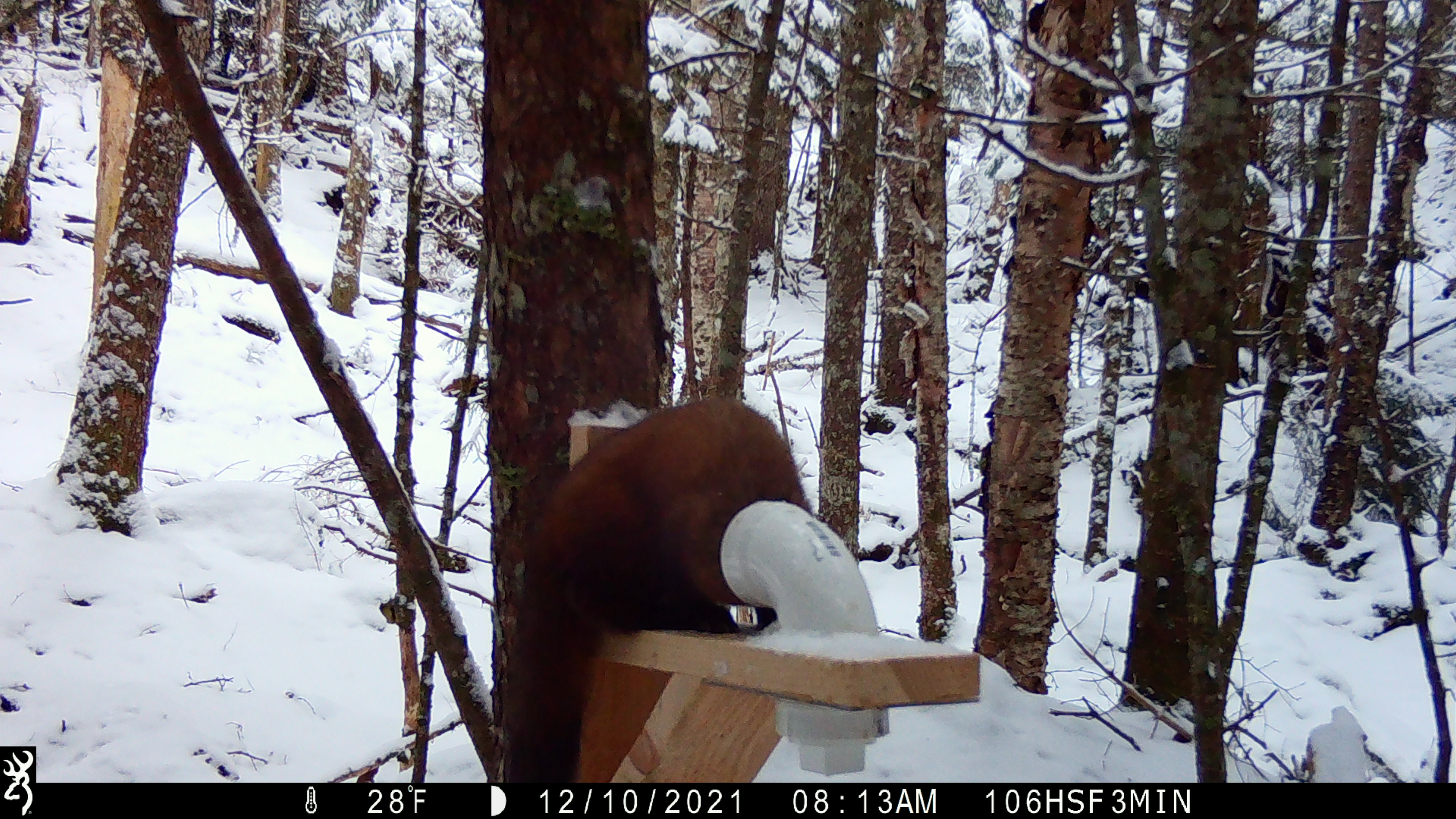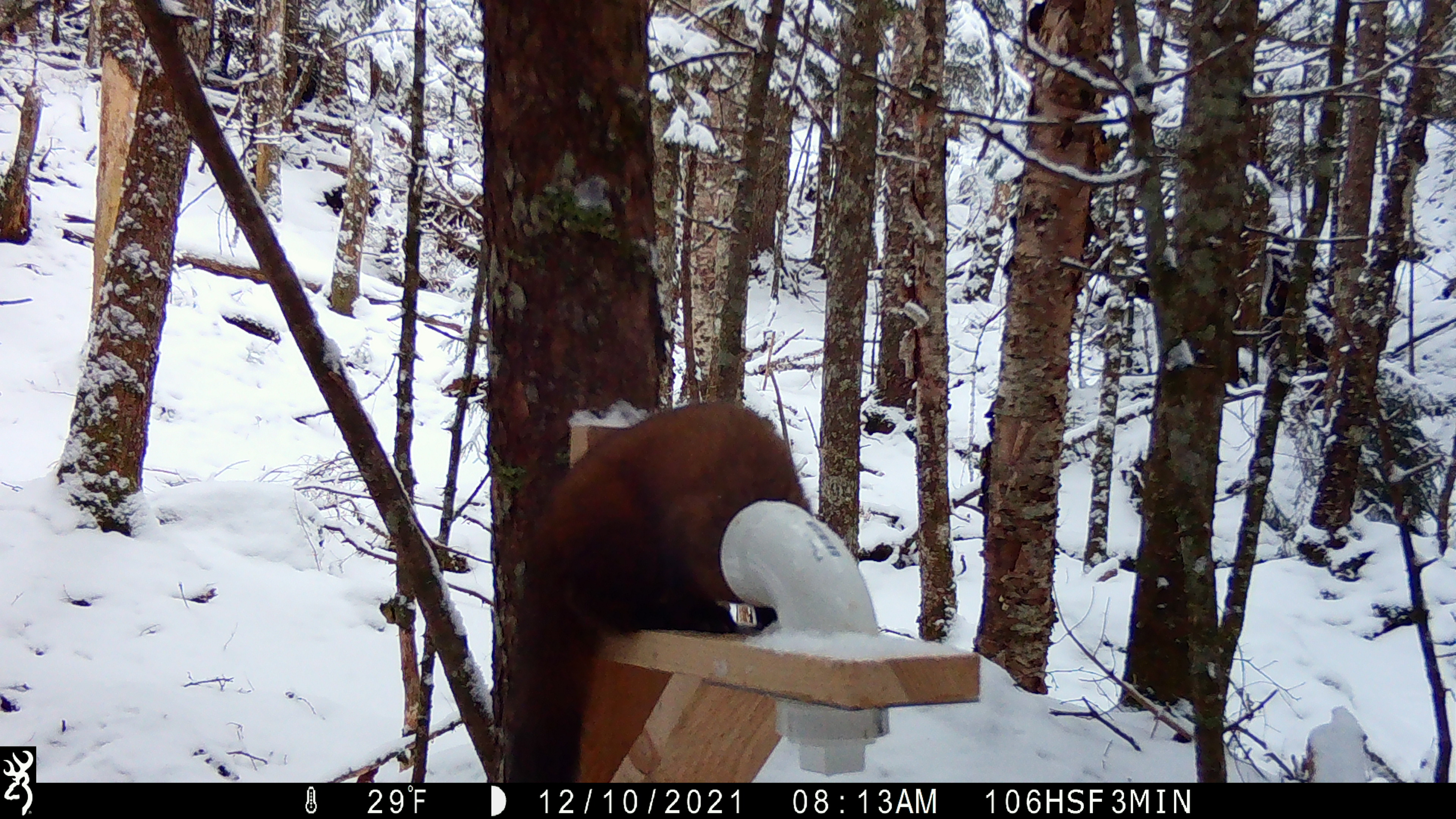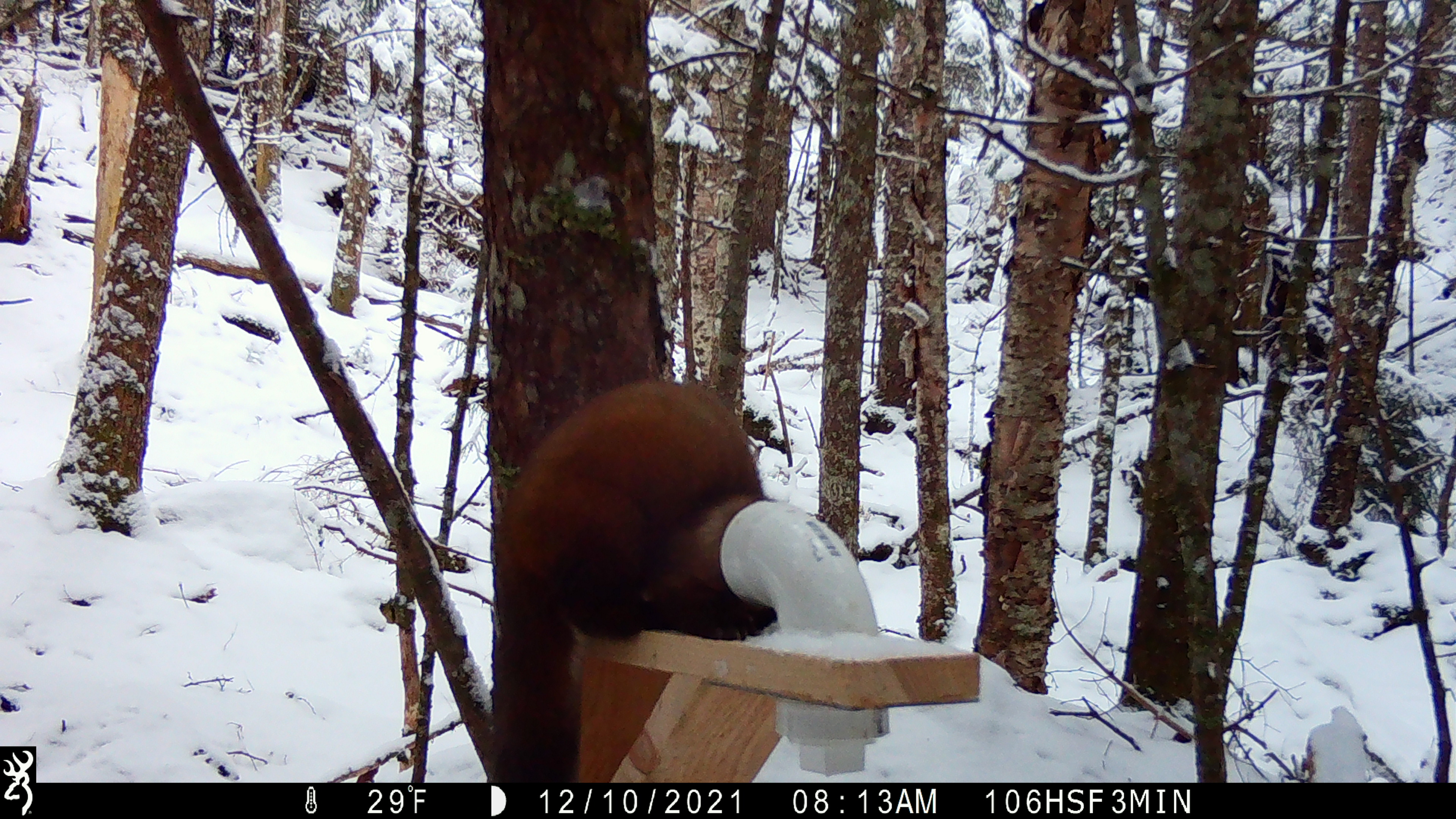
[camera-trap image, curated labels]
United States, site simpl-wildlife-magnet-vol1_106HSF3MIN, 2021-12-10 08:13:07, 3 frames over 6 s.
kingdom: Animalia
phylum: Chordata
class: Mammalia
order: Carnivora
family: Mustelidae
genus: Martes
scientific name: Martes americana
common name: american marten